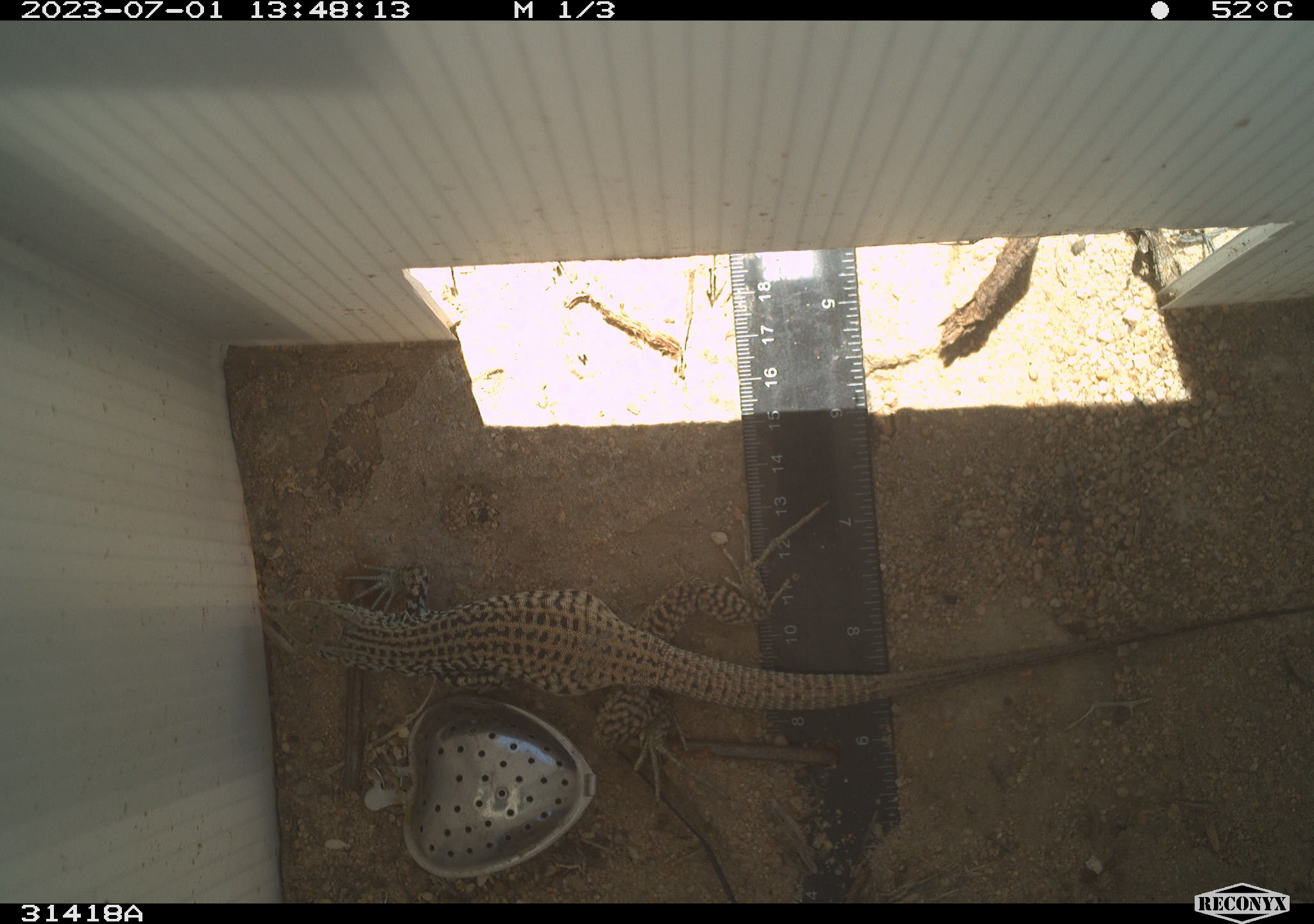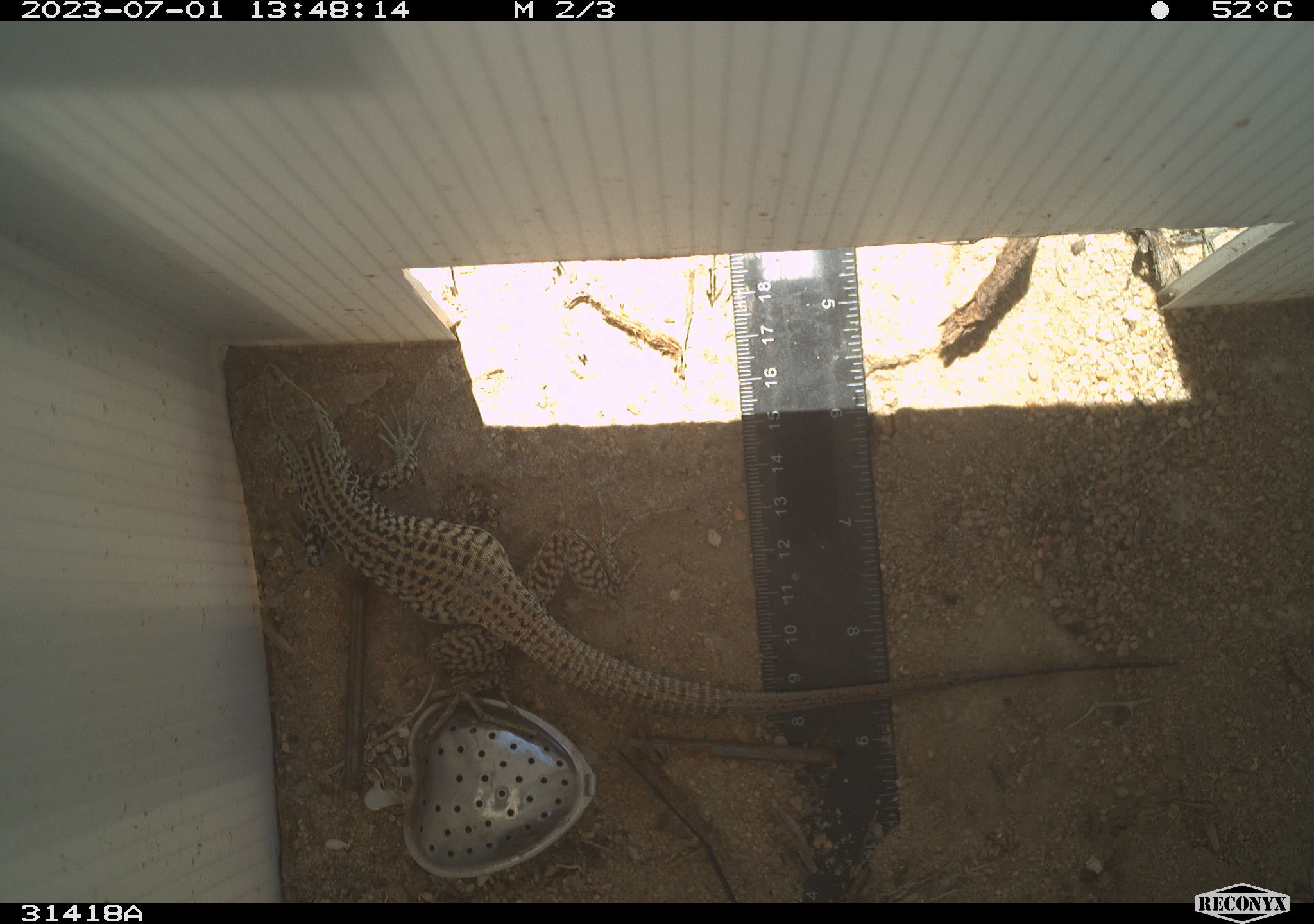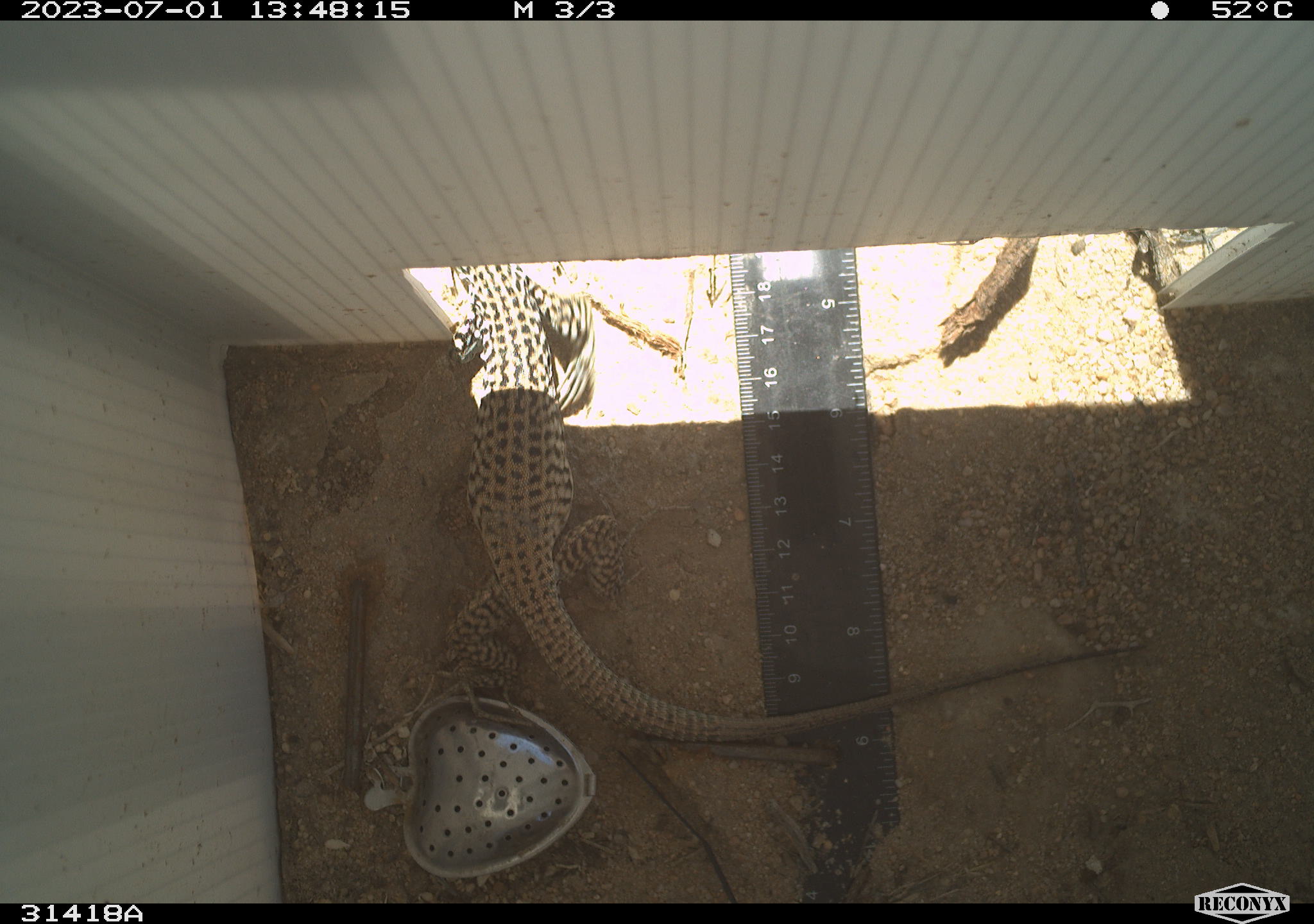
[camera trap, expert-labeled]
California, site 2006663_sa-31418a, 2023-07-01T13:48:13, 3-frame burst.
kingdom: Animalia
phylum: Chordata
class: Reptilia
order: Squamata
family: Teiidae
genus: Aspidoscelis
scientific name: Aspidoscelis tigris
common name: western whiptail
Western whiptail (Aspidoscelis tigris).